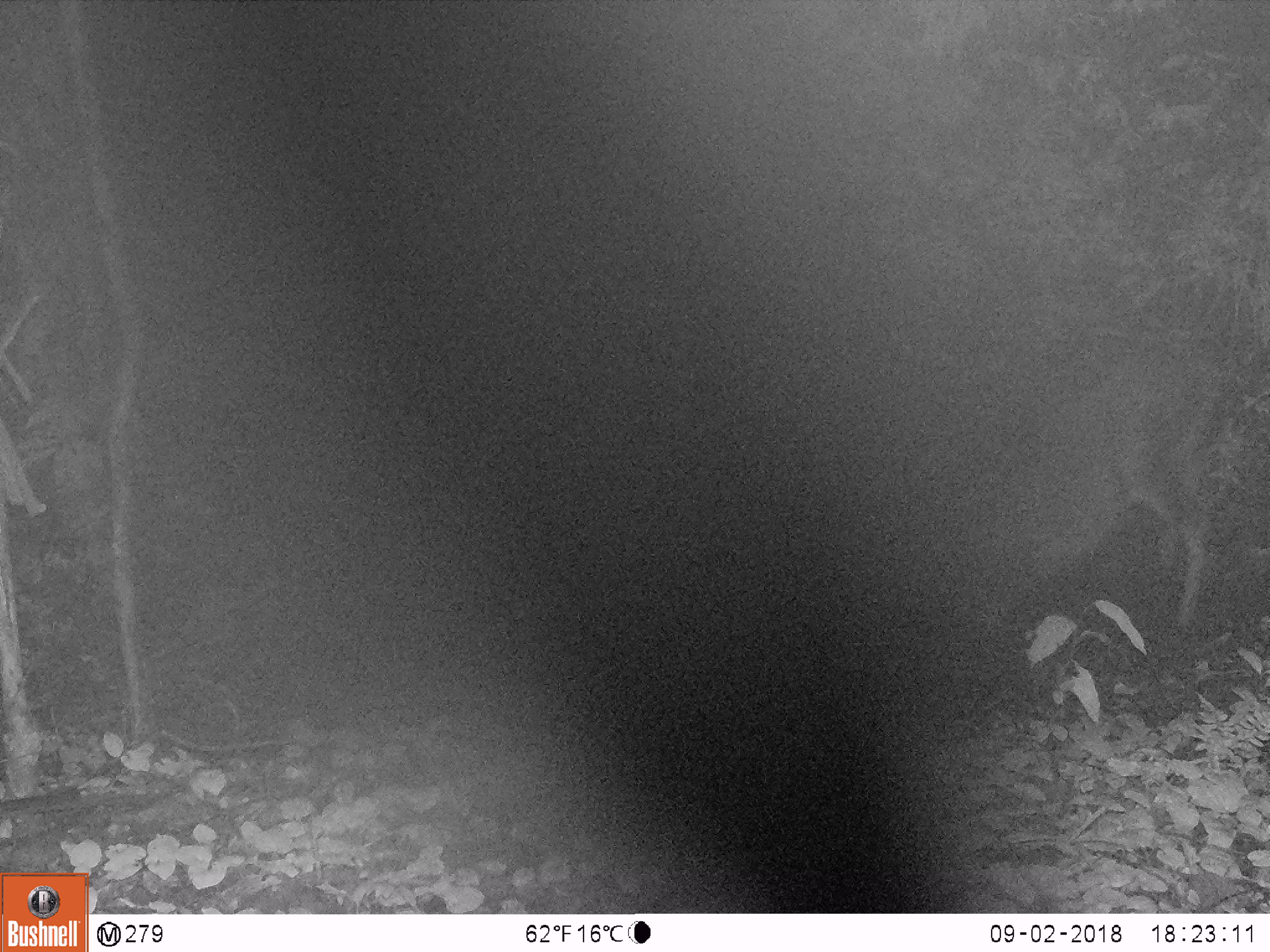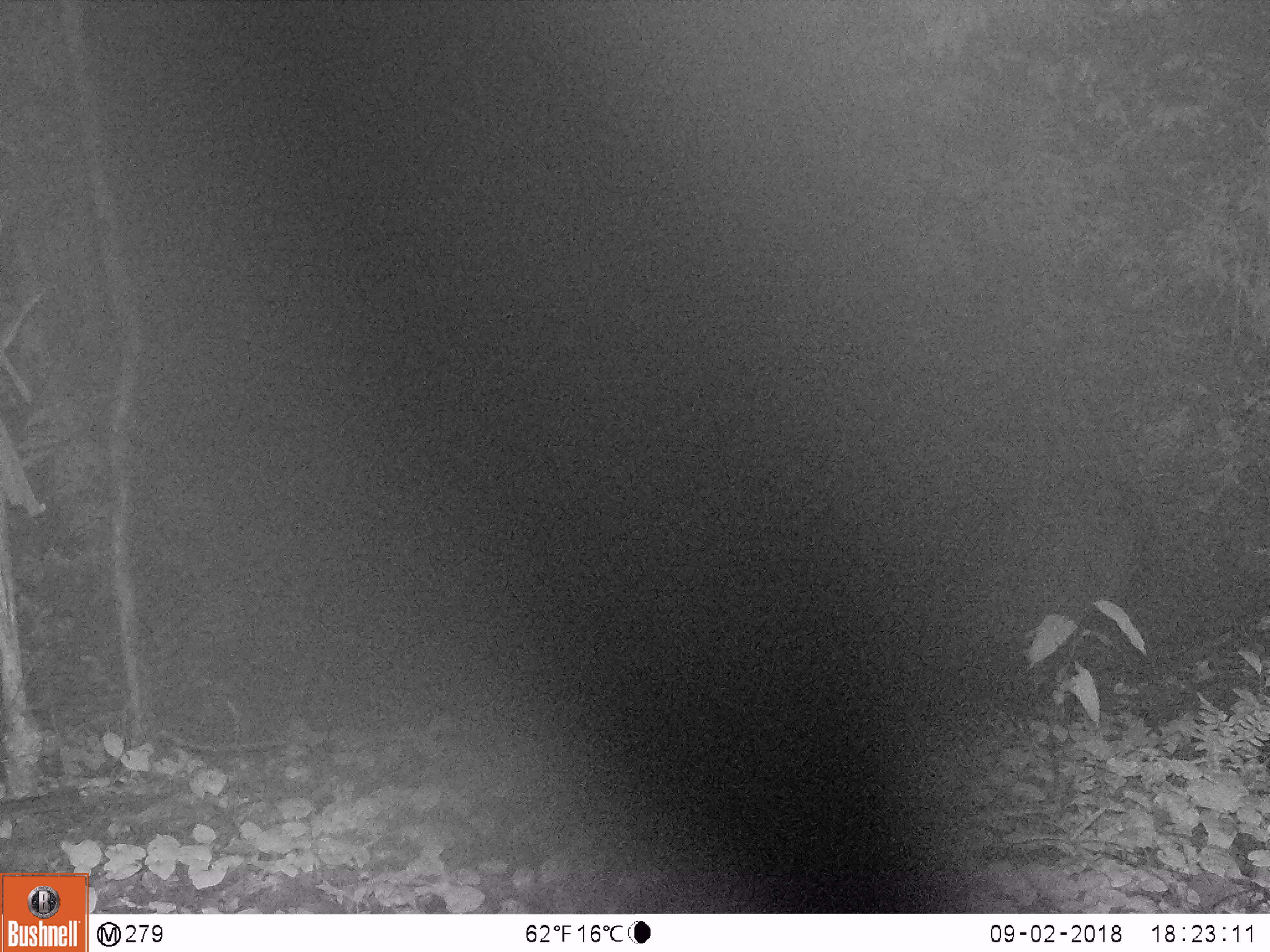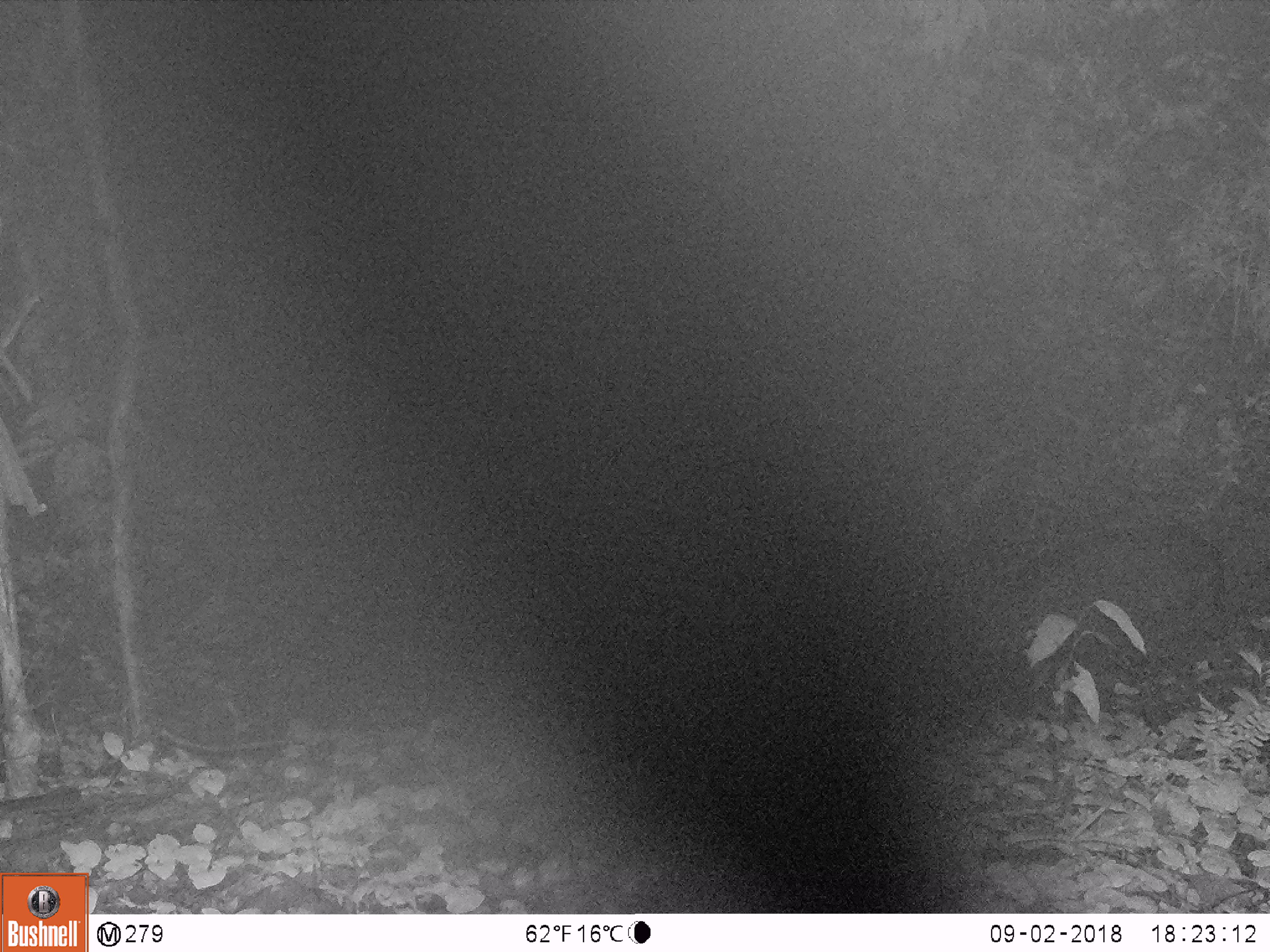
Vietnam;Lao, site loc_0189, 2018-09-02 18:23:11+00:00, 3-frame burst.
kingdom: Animalia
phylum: Chordata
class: Mammalia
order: Artiodactyla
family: Cervidae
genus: Rusa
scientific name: Rusa unicolor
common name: sambar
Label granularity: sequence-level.